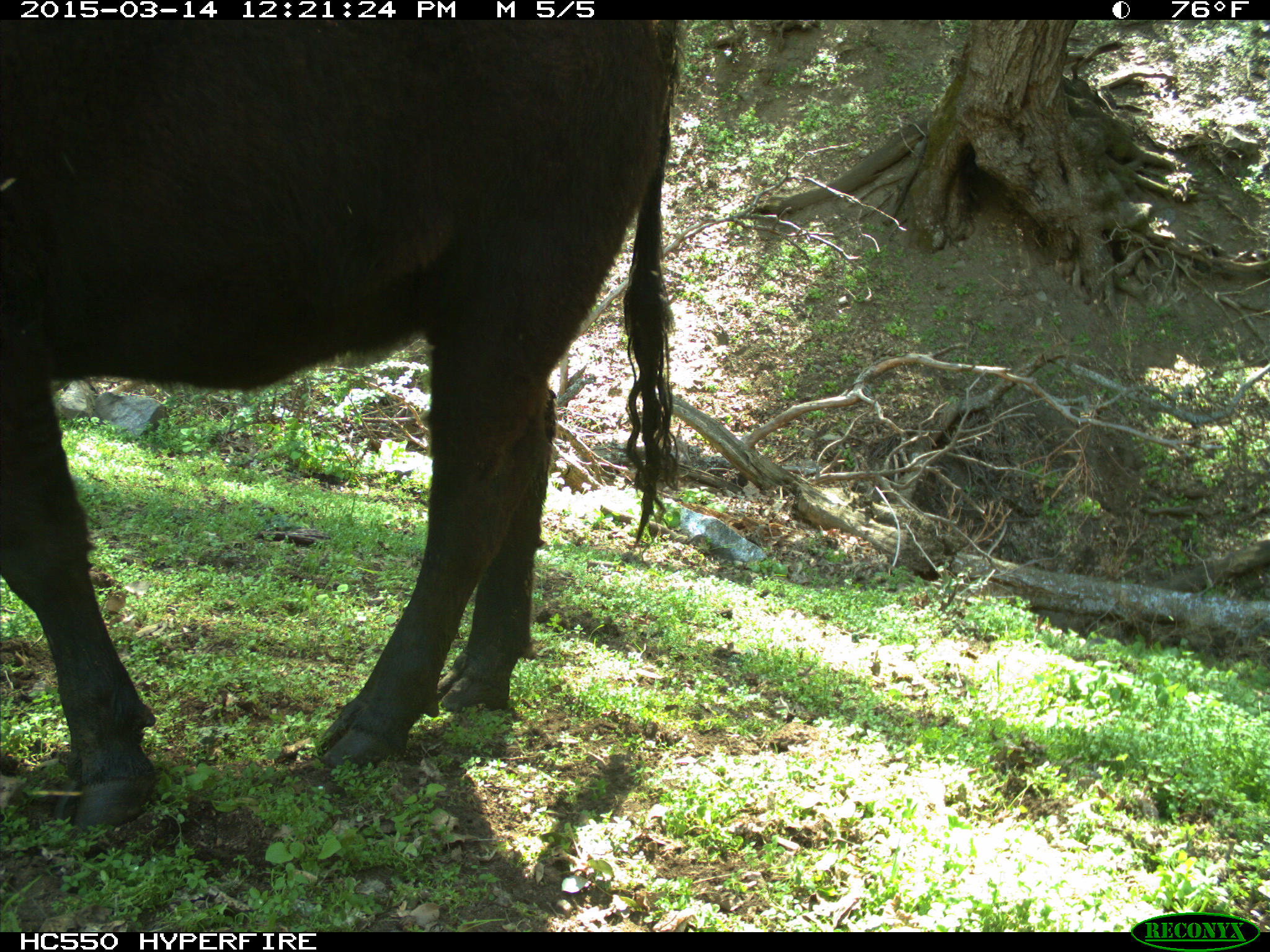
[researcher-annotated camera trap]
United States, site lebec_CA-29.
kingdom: Animalia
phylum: Chordata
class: Mammalia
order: Artiodactyla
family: Bovidae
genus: Bos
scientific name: Bos taurus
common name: domestic cow